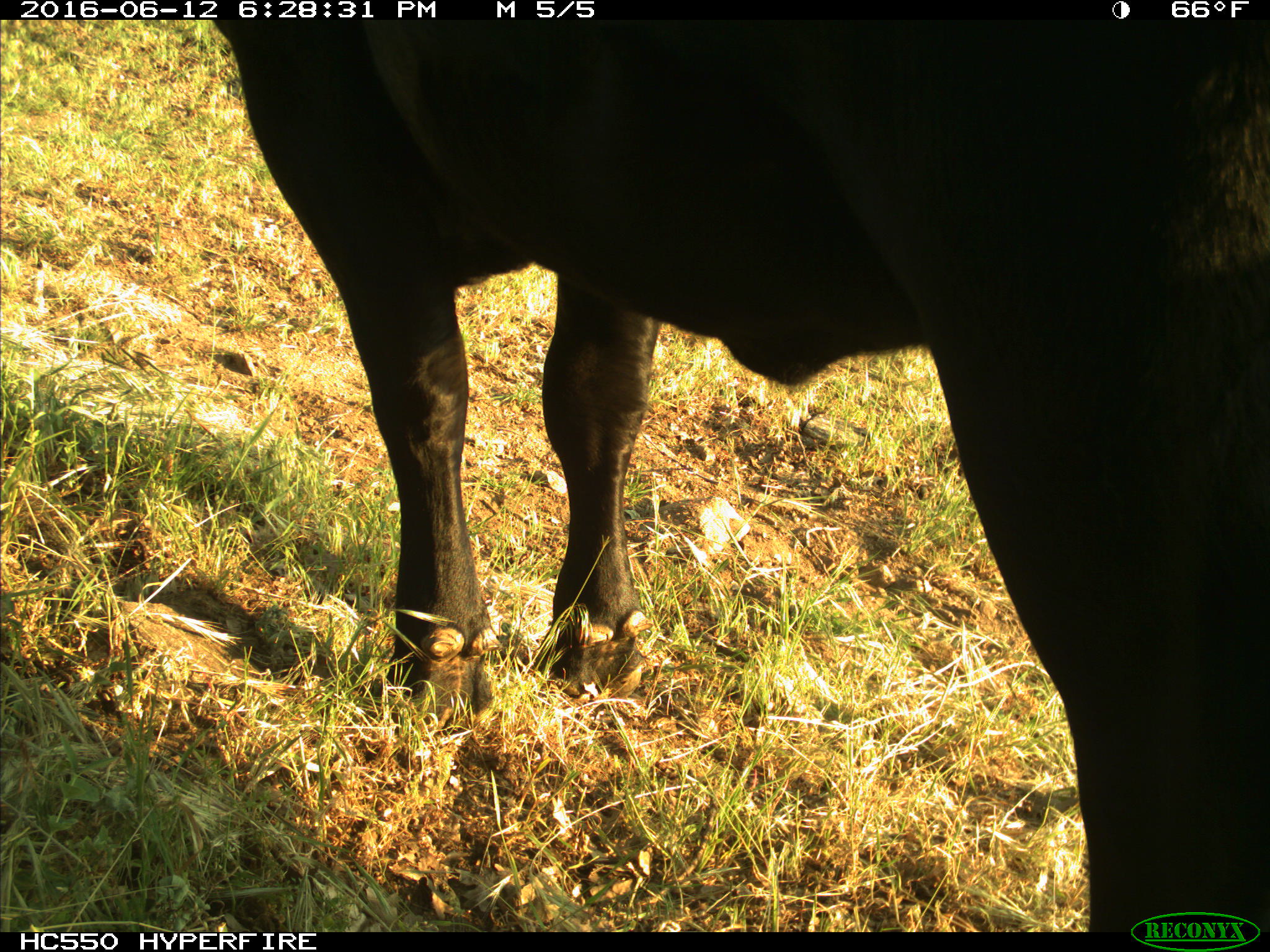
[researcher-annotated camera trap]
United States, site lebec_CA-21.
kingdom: Animalia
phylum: Chordata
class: Mammalia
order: Artiodactyla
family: Bovidae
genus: Bos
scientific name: Bos taurus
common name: domestic cow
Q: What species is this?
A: Bos taurus (domestic cow).